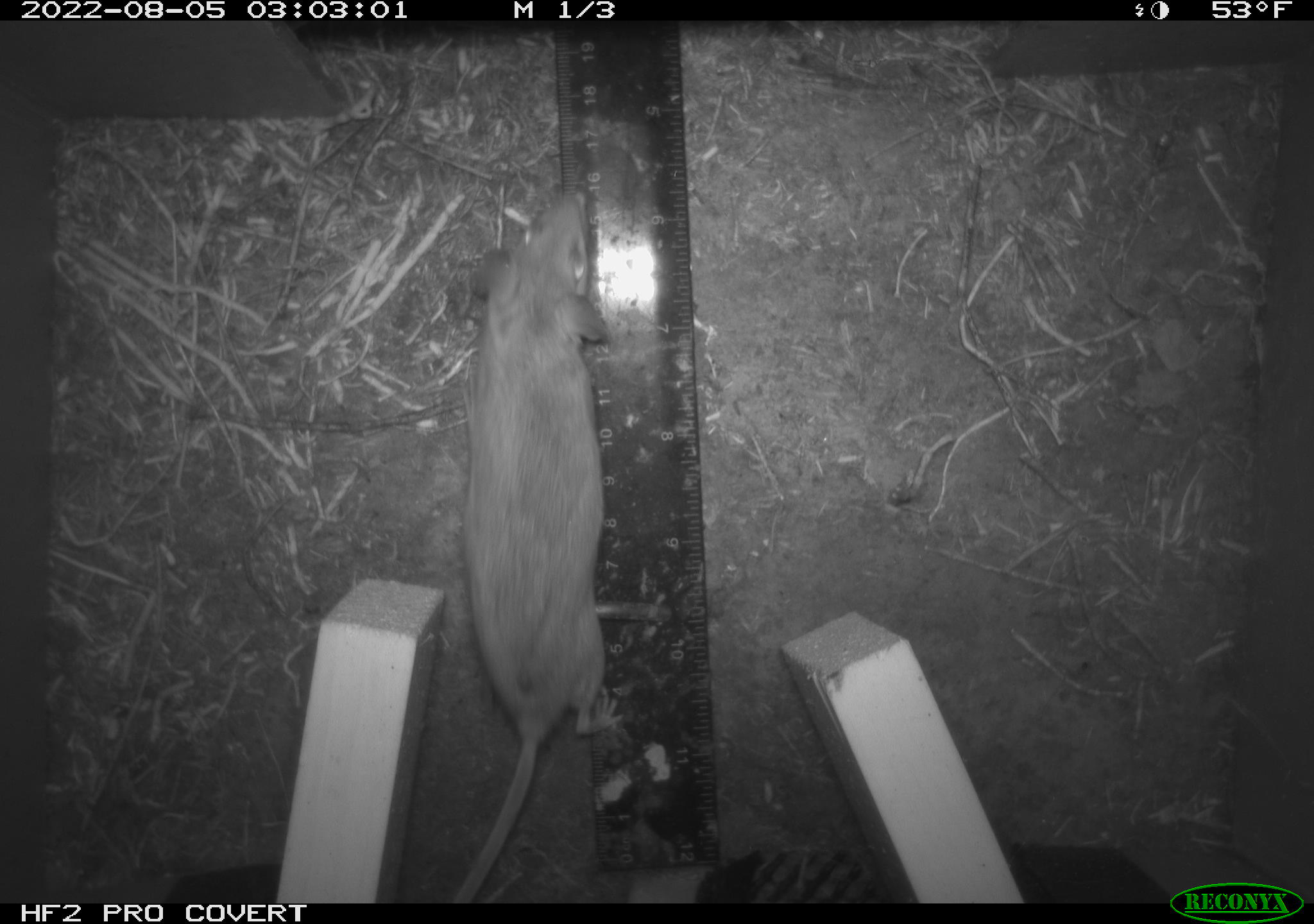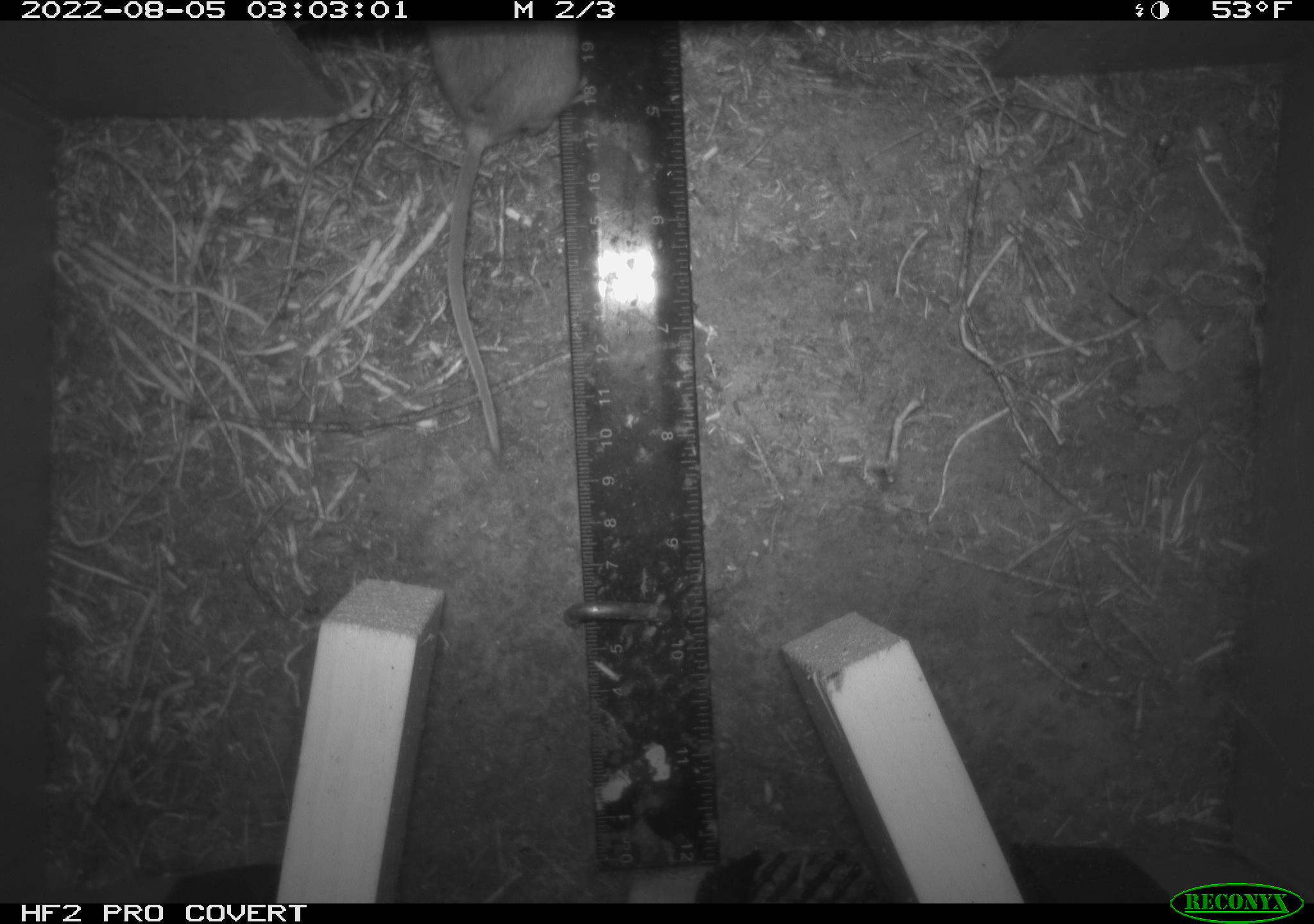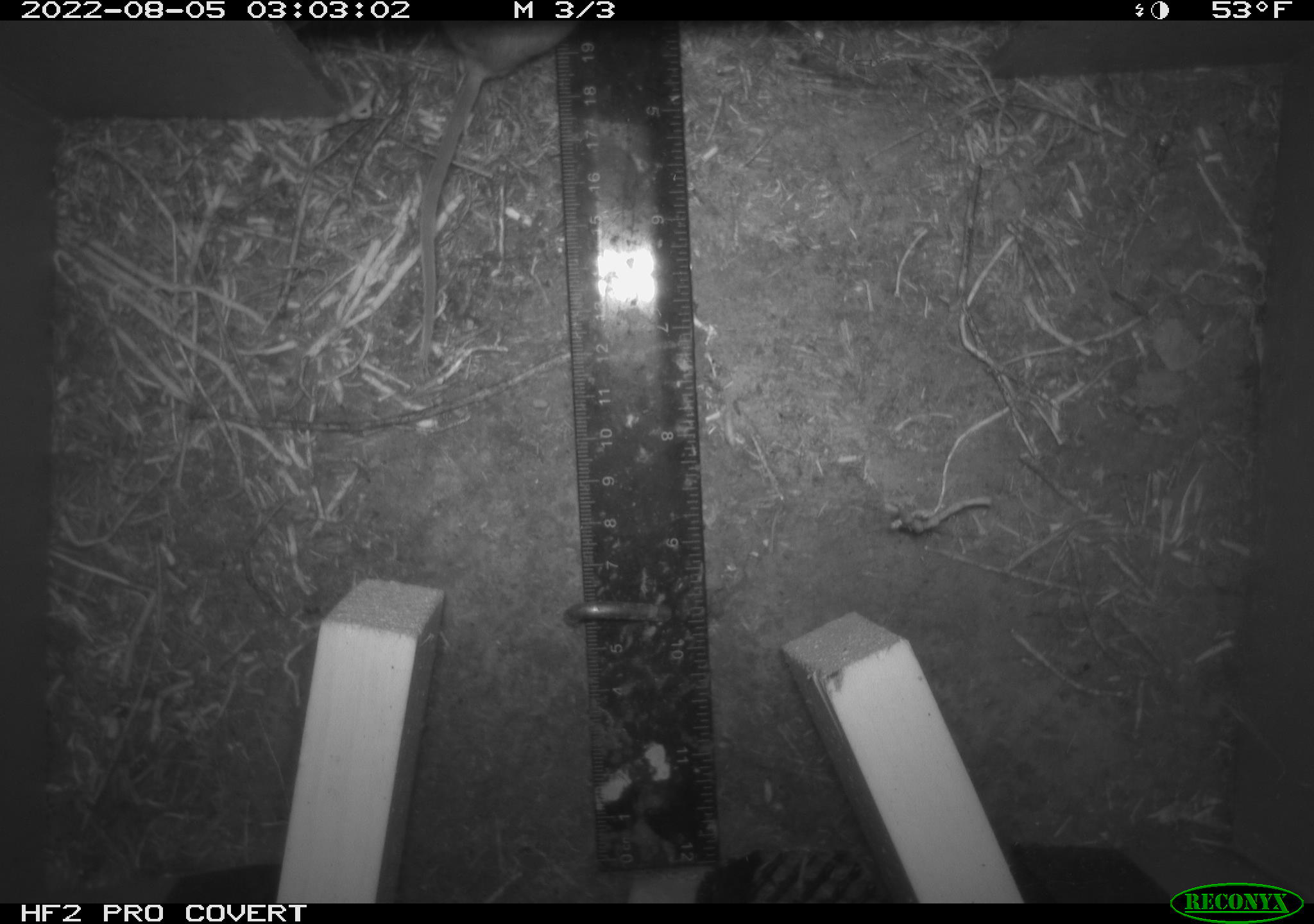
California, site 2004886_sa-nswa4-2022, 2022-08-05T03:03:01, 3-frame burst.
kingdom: Animalia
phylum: Chordata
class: Mammalia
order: Rodentia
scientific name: Rodentia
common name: rodent